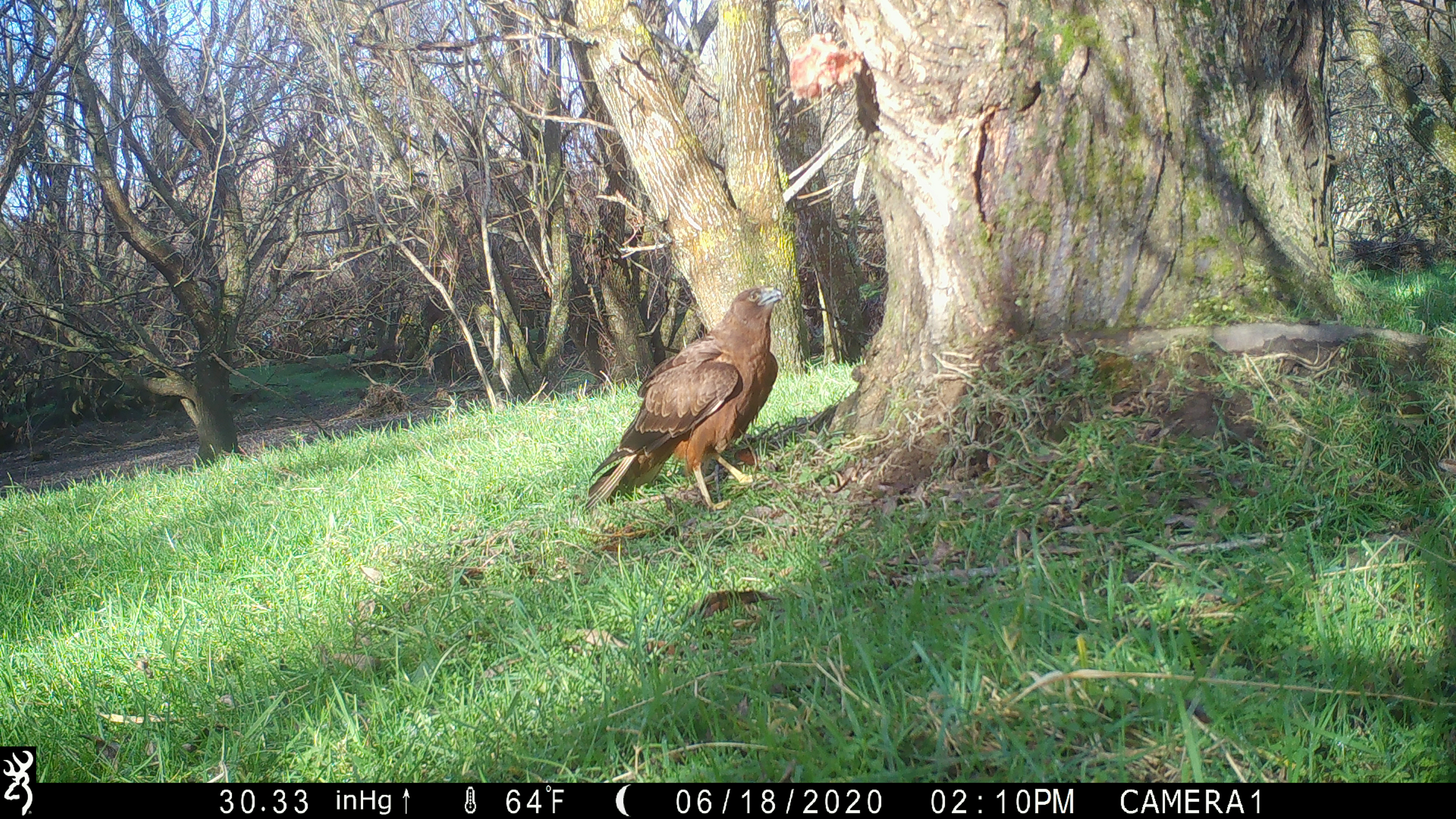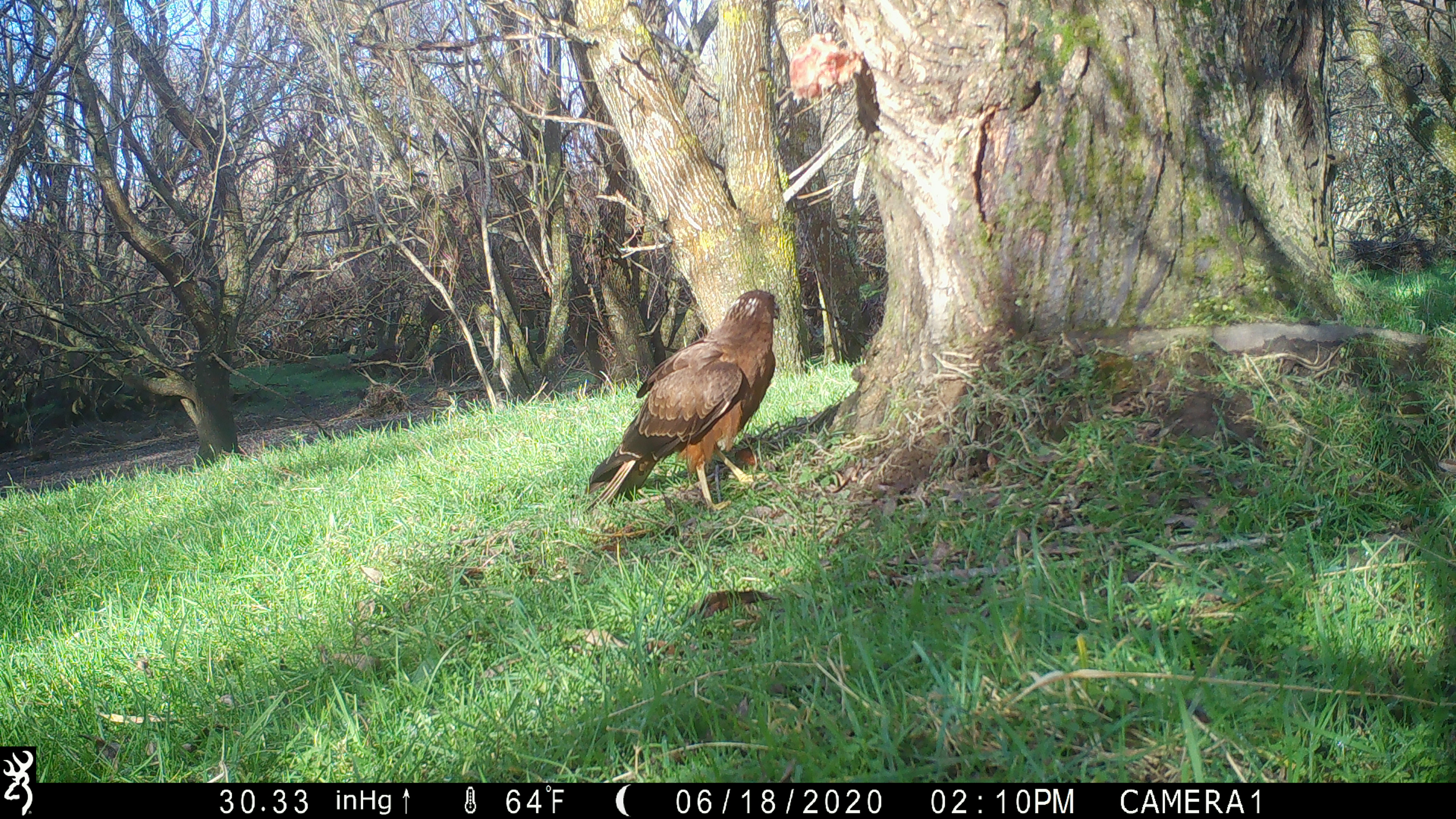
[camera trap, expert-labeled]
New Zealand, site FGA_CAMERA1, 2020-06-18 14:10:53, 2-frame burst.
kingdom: Animalia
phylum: Chordata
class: Aves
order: Accipitriformes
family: Accipitridae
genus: Circus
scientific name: Circus approximans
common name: swamp harrier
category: harrier